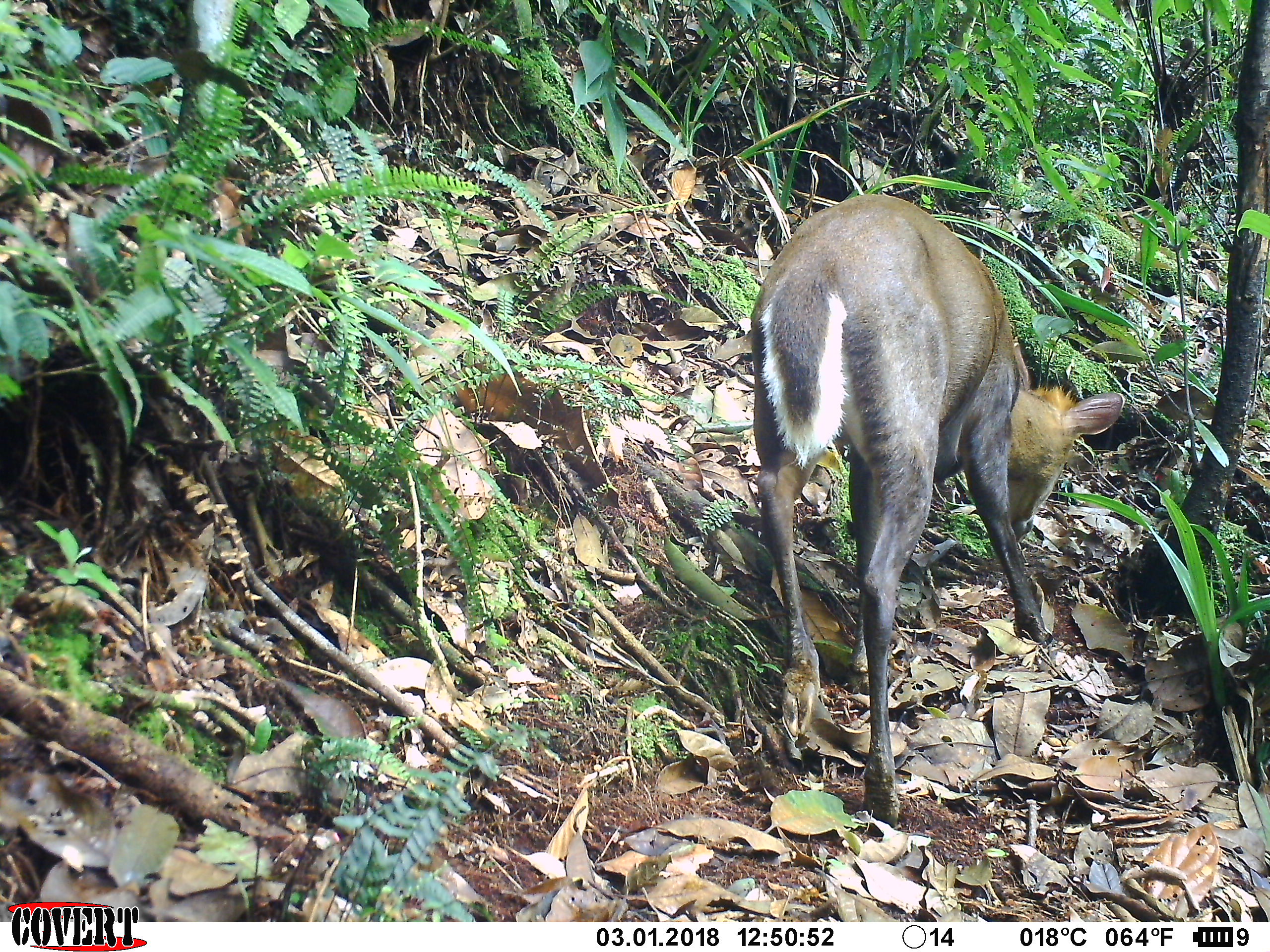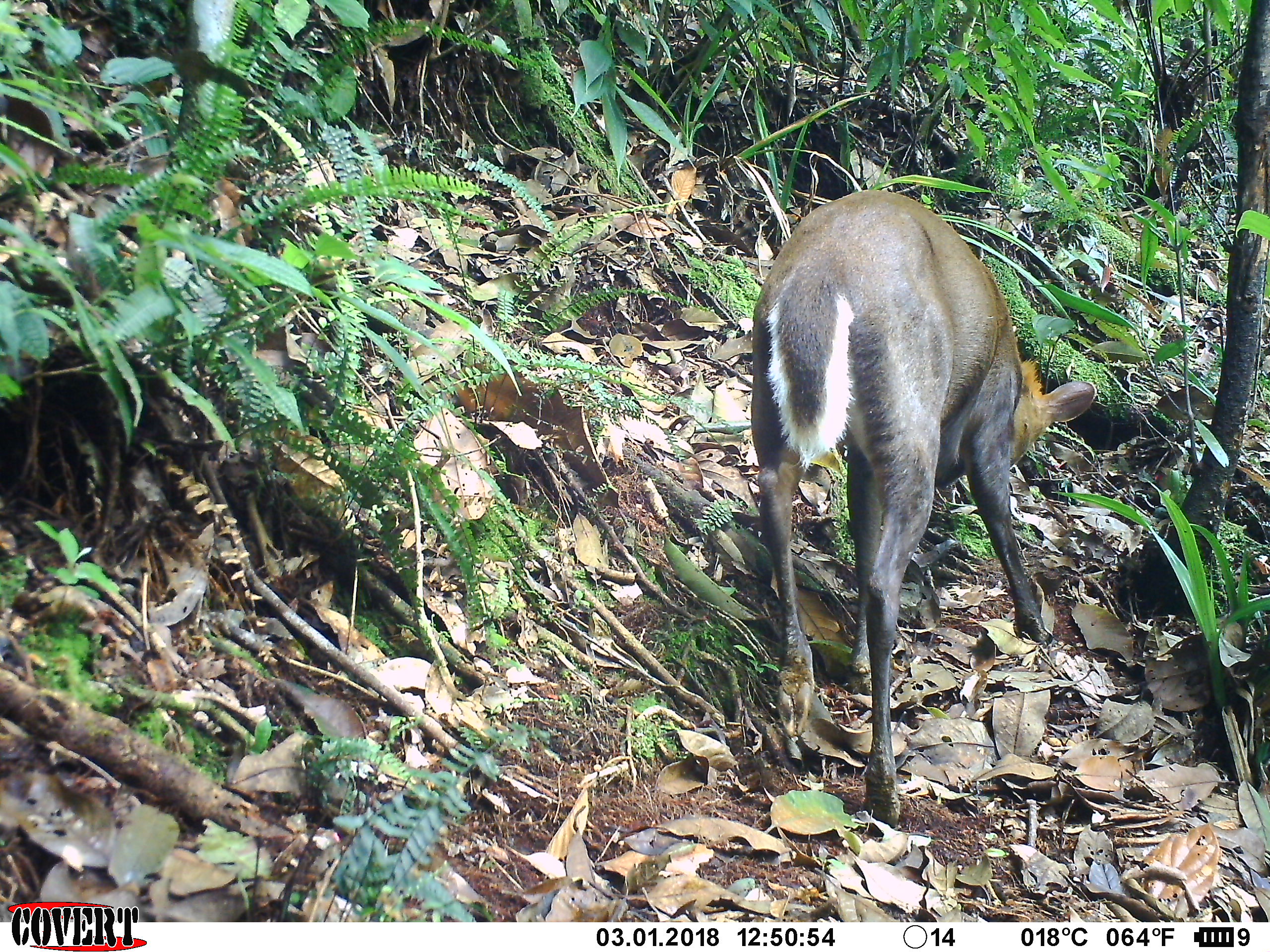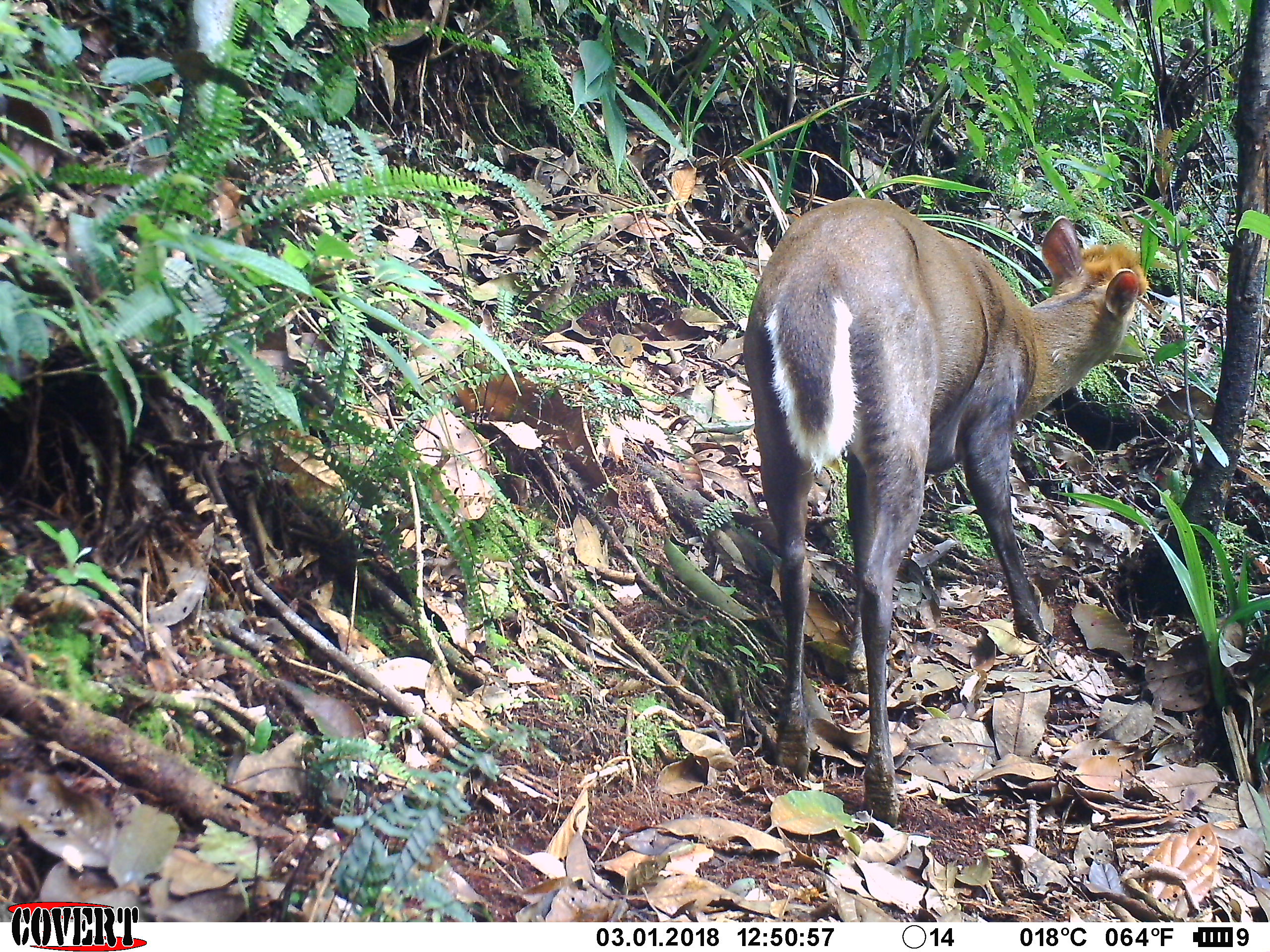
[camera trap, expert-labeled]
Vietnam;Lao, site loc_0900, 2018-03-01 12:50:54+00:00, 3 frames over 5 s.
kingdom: Animalia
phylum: Chordata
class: Mammalia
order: Artiodactyla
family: Cervidae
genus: Muntiacus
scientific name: Muntiacus rooseveltorum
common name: roosevelt's muntjac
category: roosevelts muntjac group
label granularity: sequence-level